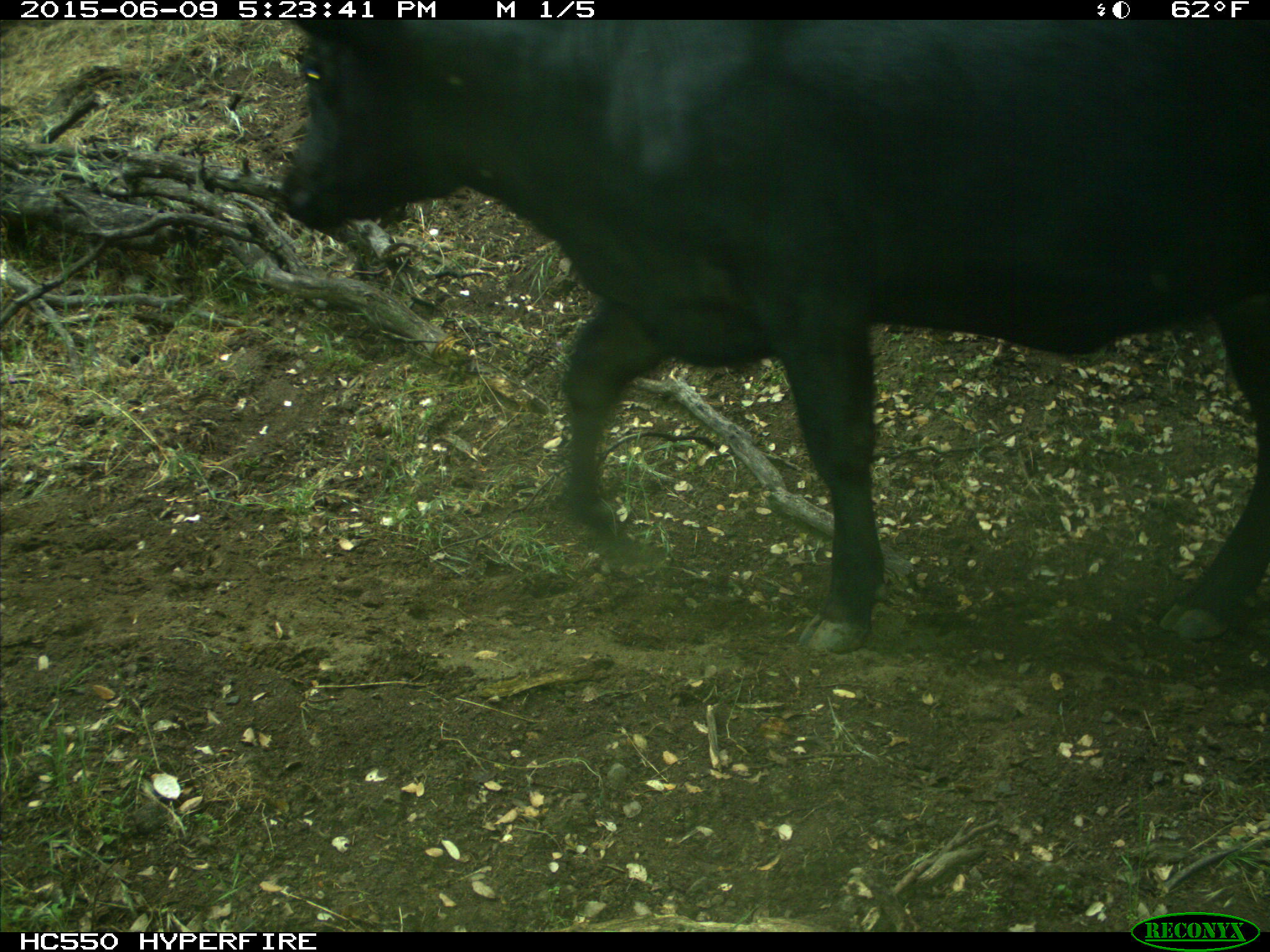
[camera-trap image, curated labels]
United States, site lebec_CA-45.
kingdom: Animalia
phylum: Chordata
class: Mammalia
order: Artiodactyla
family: Bovidae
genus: Bos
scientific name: Bos taurus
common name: domestic cow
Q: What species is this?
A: Bos taurus (domestic cow).